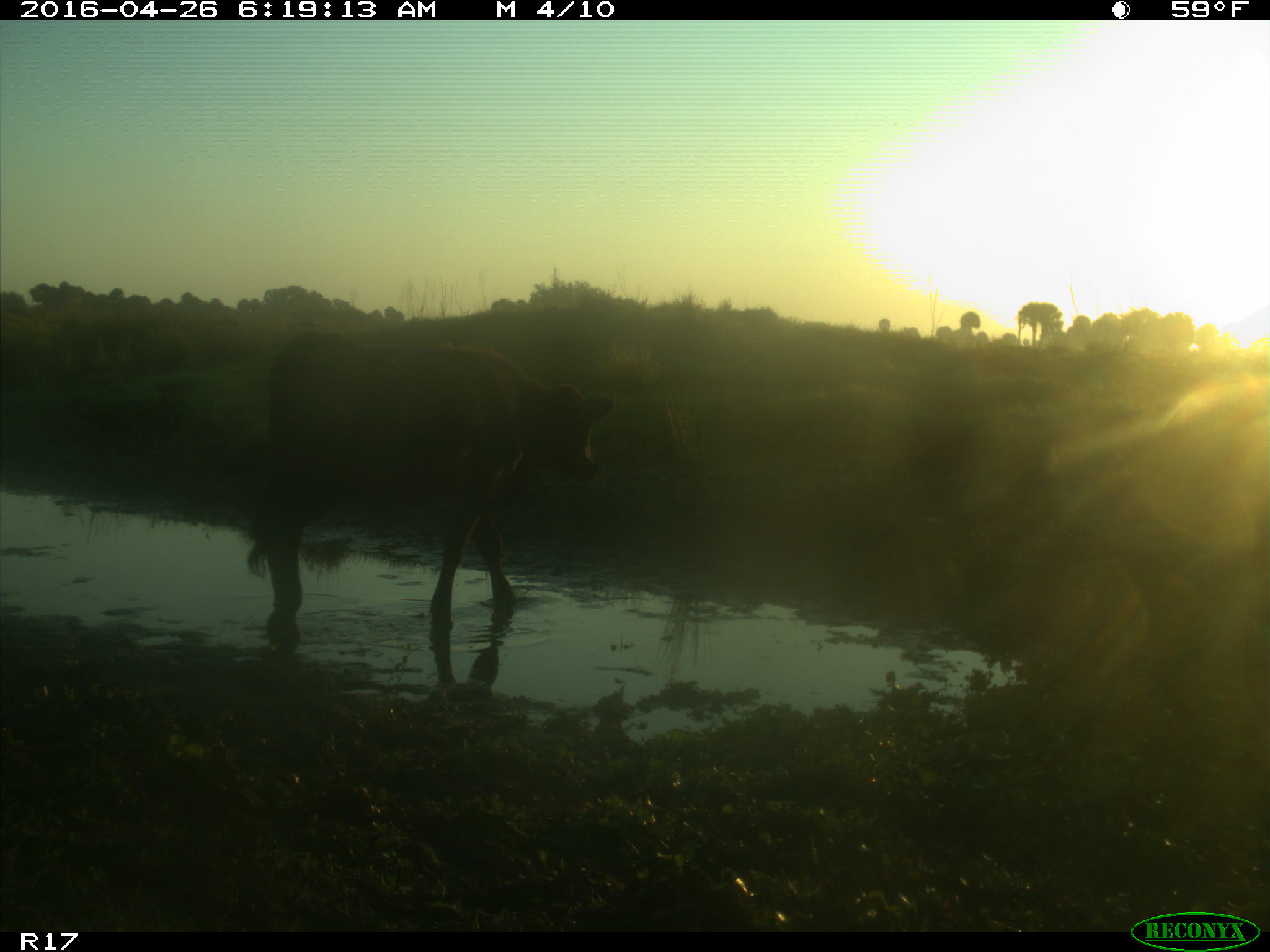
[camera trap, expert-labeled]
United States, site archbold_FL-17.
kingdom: Animalia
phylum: Chordata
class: Mammalia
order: Artiodactyla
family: Bovidae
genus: Bos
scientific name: Bos taurus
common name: domestic cow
Bos taurus (domestic cow).